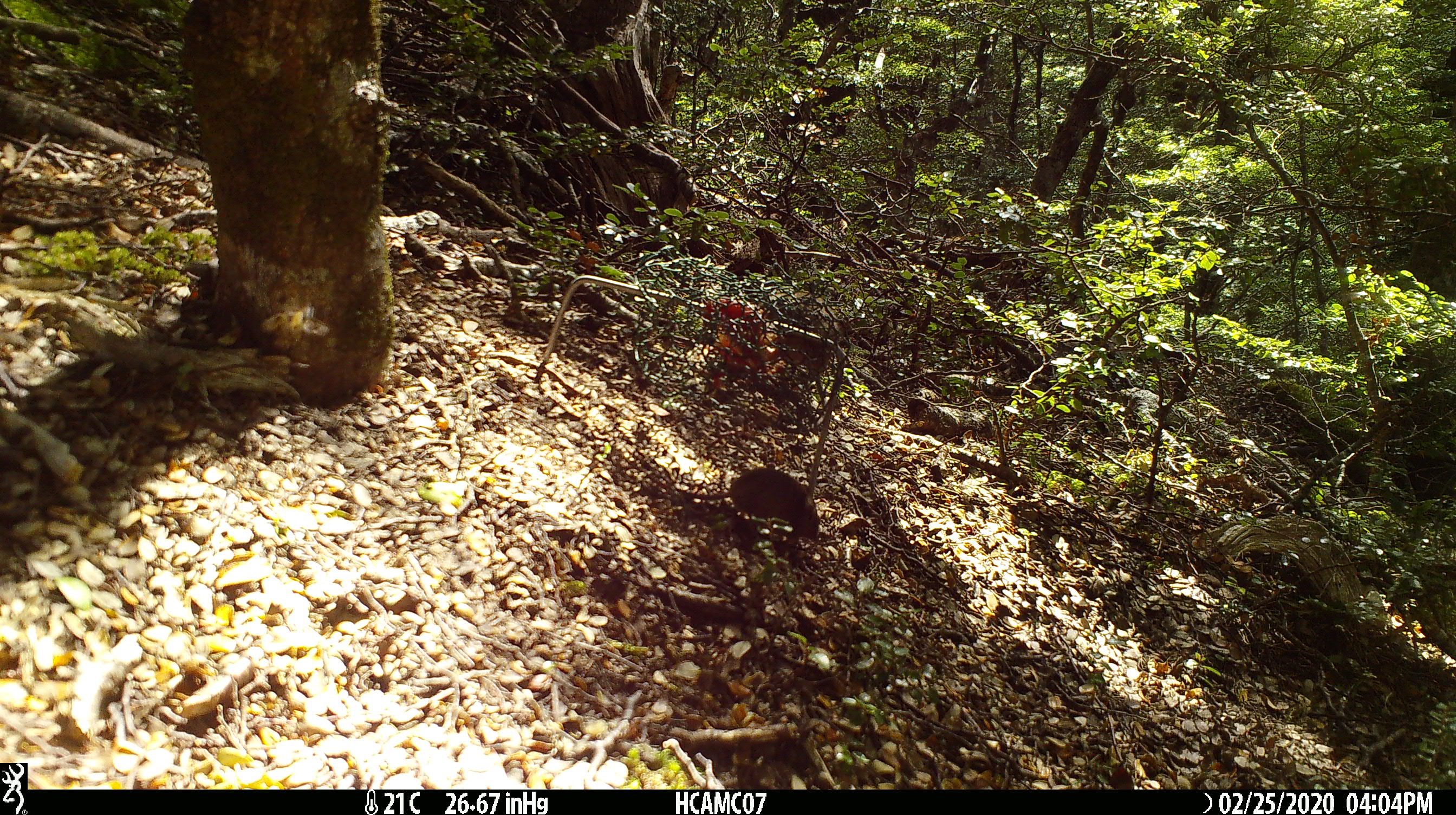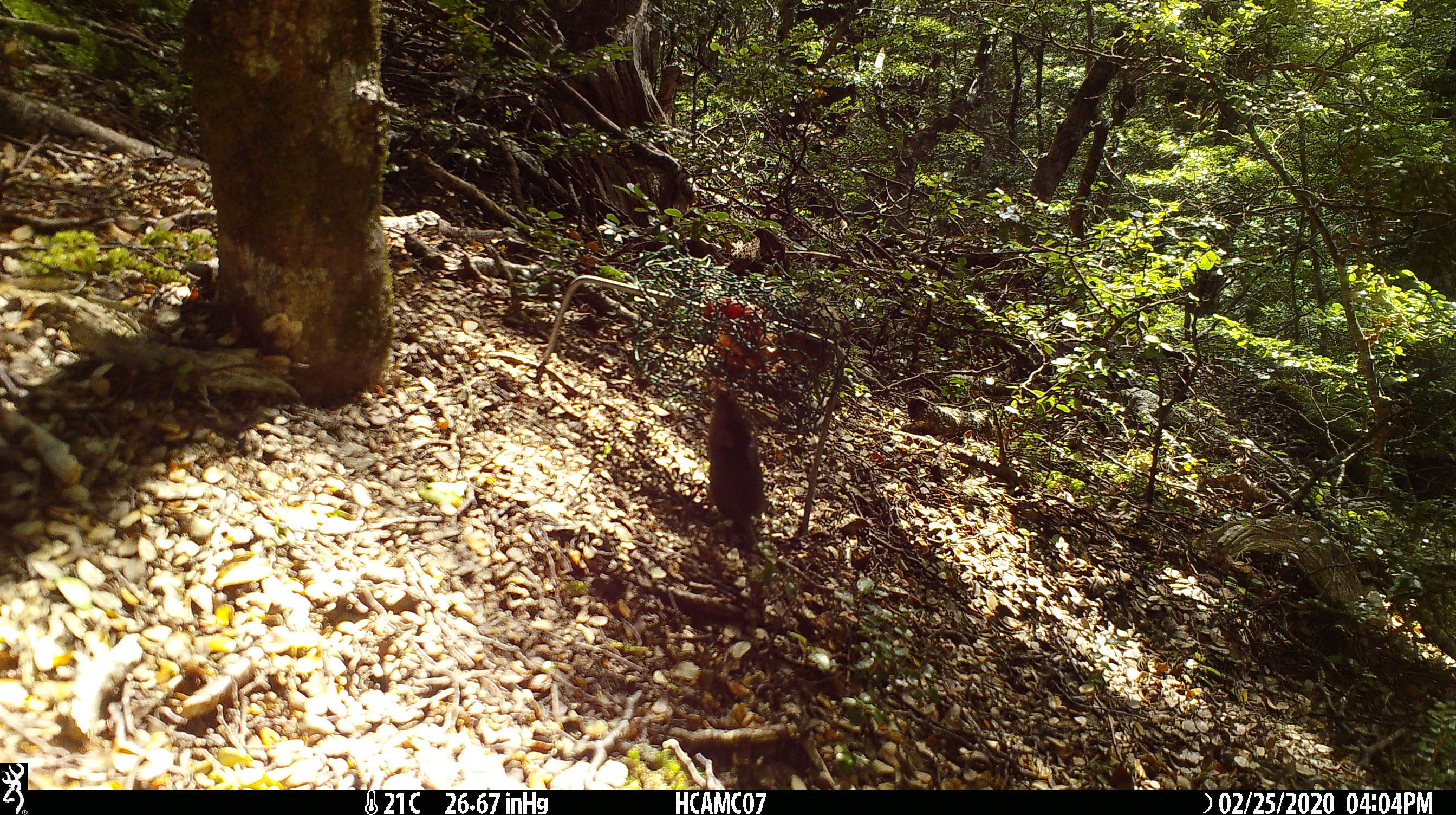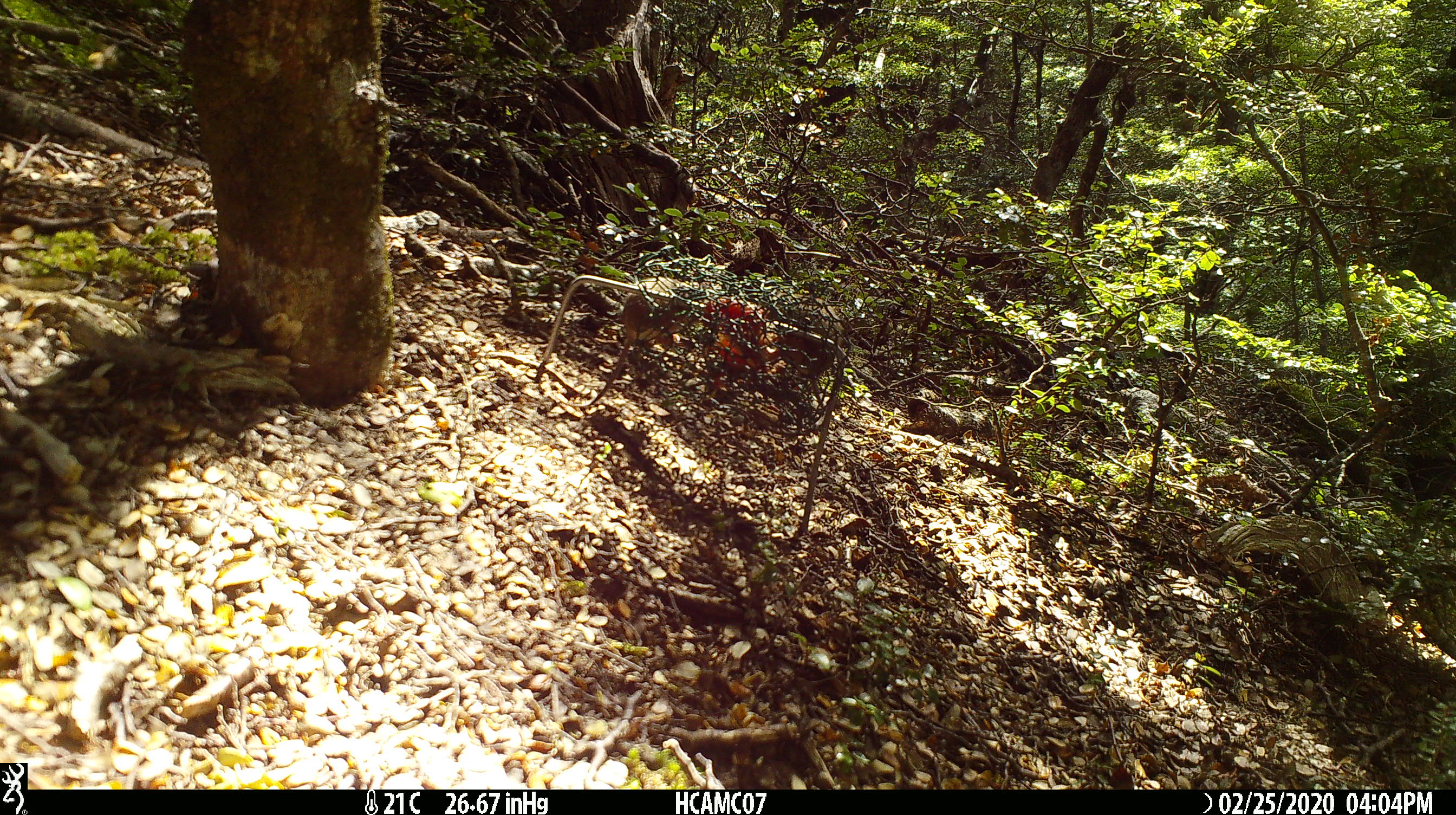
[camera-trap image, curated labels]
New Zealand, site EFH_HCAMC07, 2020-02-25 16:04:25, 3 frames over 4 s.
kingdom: Animalia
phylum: Chordata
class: Mammalia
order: Rodentia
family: Muridae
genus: Mus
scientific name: Mus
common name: mouse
Mouse (Mus).